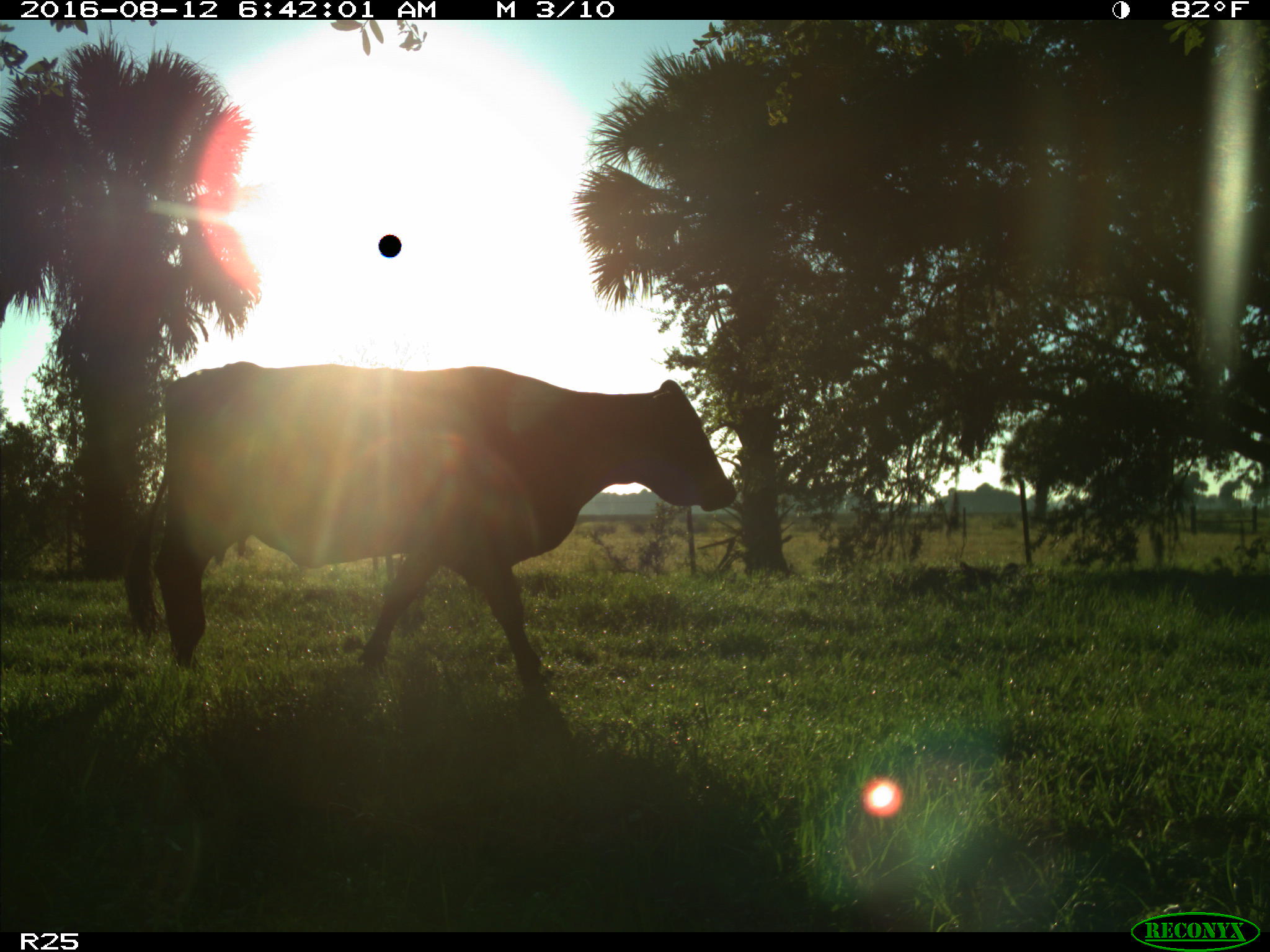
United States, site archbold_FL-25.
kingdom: Animalia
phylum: Chordata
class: Mammalia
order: Artiodactyla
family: Bovidae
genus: Bos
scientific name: Bos taurus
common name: domestic cow